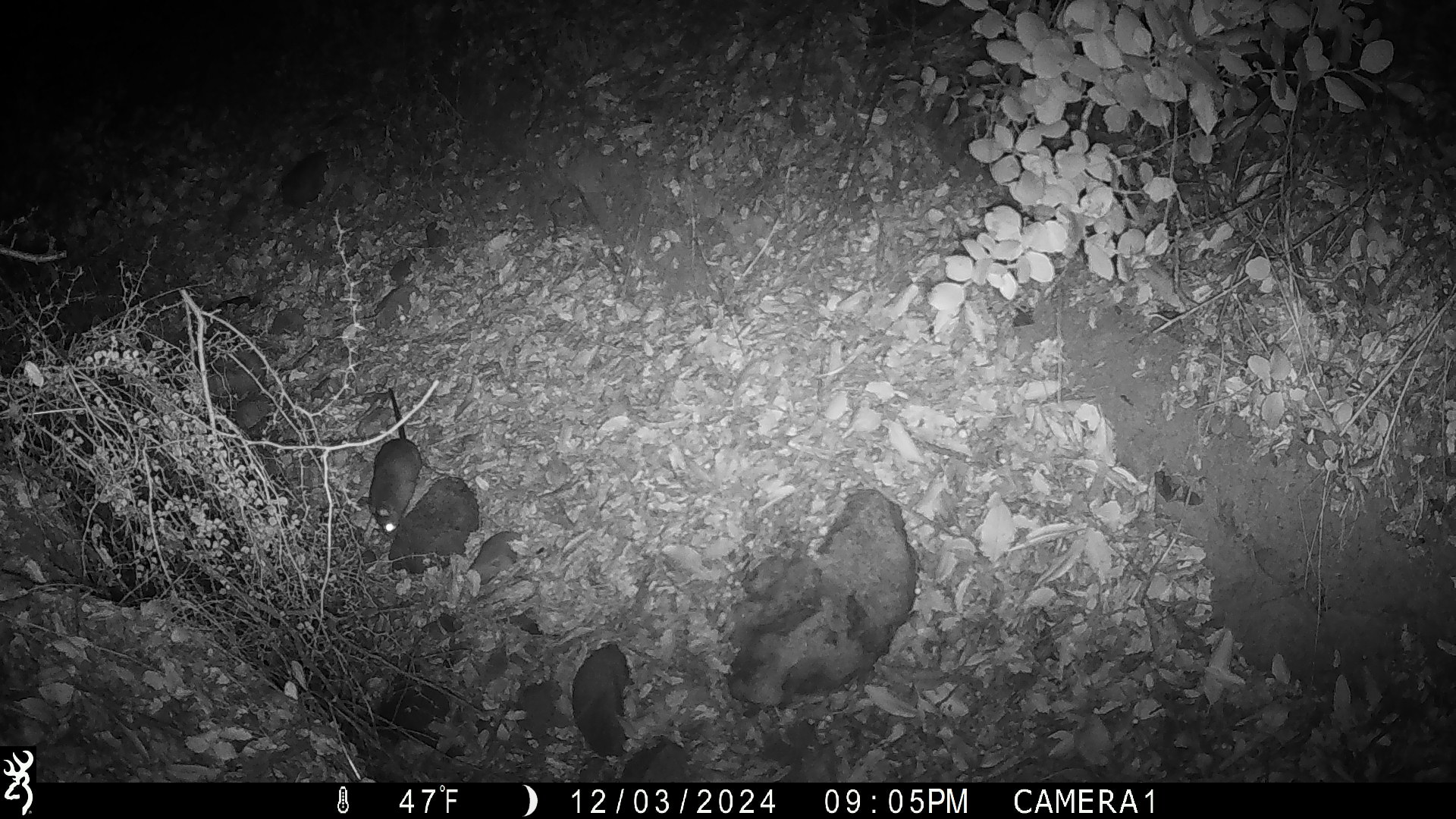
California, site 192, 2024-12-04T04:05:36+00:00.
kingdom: Animalia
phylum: Chordata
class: Mammalia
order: Rodentia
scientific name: Rodentia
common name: mouse or rat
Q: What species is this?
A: Mouse or rat (Rodentia).